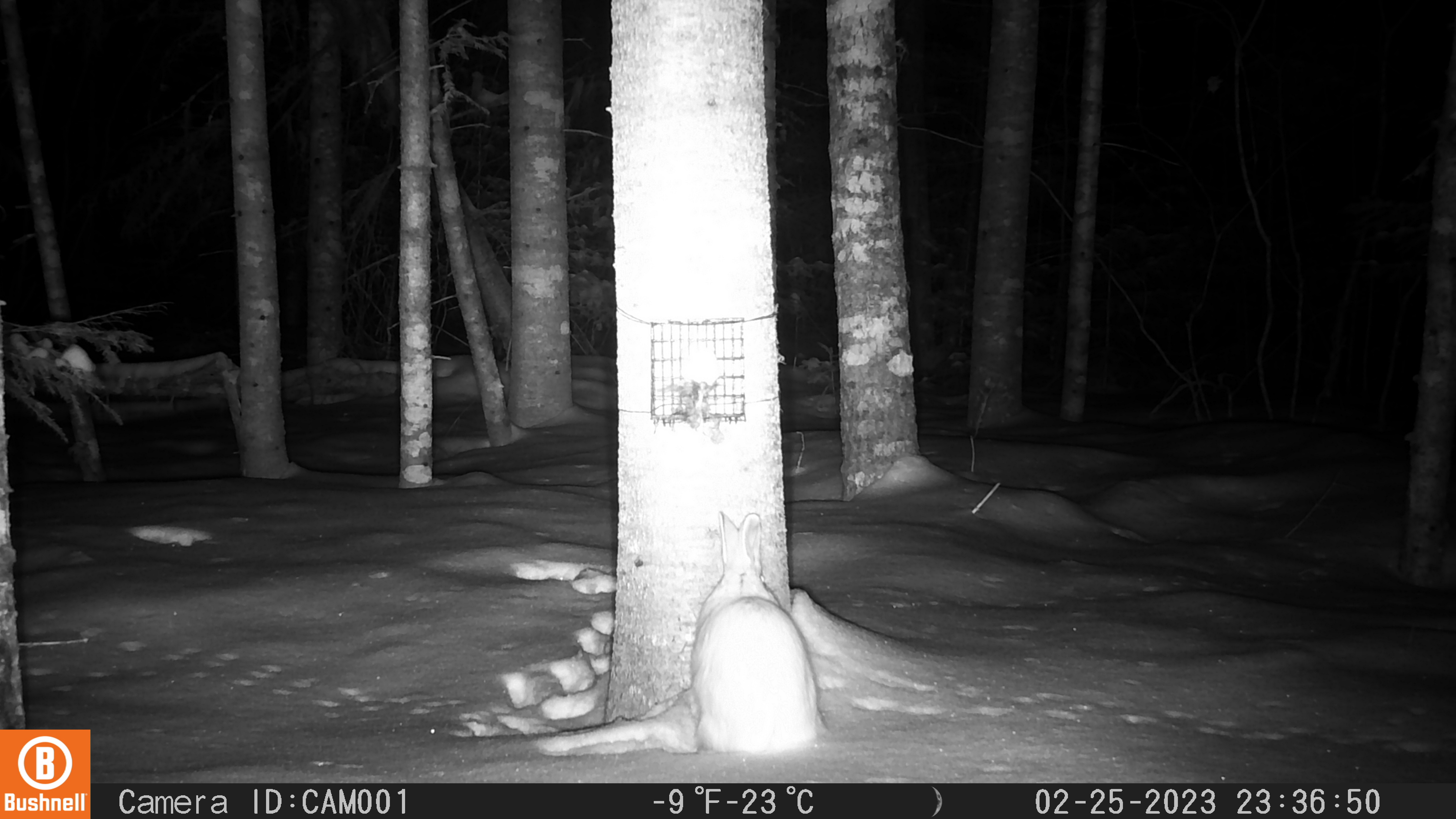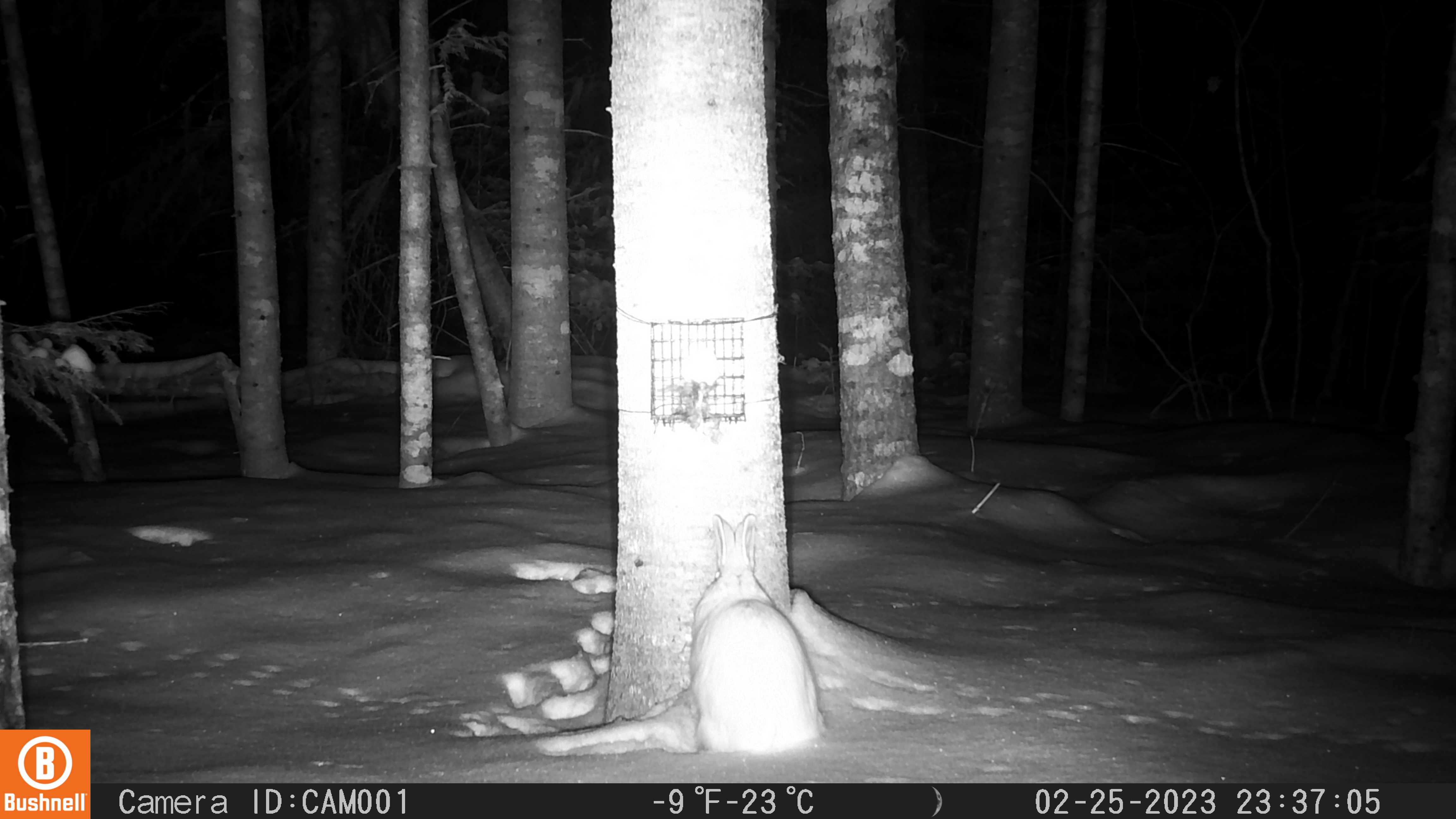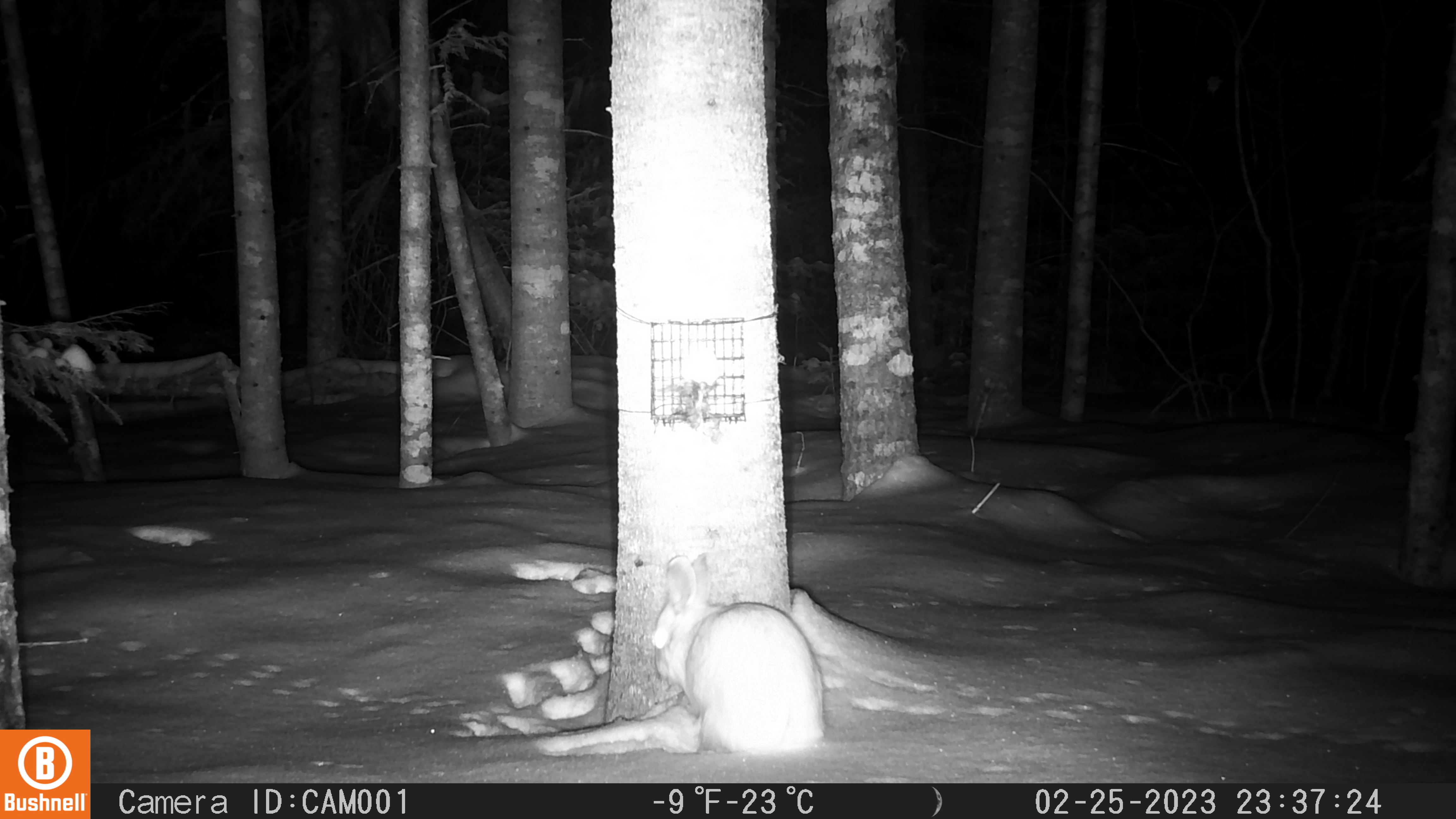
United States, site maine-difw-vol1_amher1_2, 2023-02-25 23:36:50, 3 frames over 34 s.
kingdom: Animalia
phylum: Chordata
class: Mammalia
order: Lagomorpha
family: Leporidae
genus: Lepus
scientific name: Lepus americanus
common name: snowshoe hare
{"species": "snowshoe hare (Lepus americanus)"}